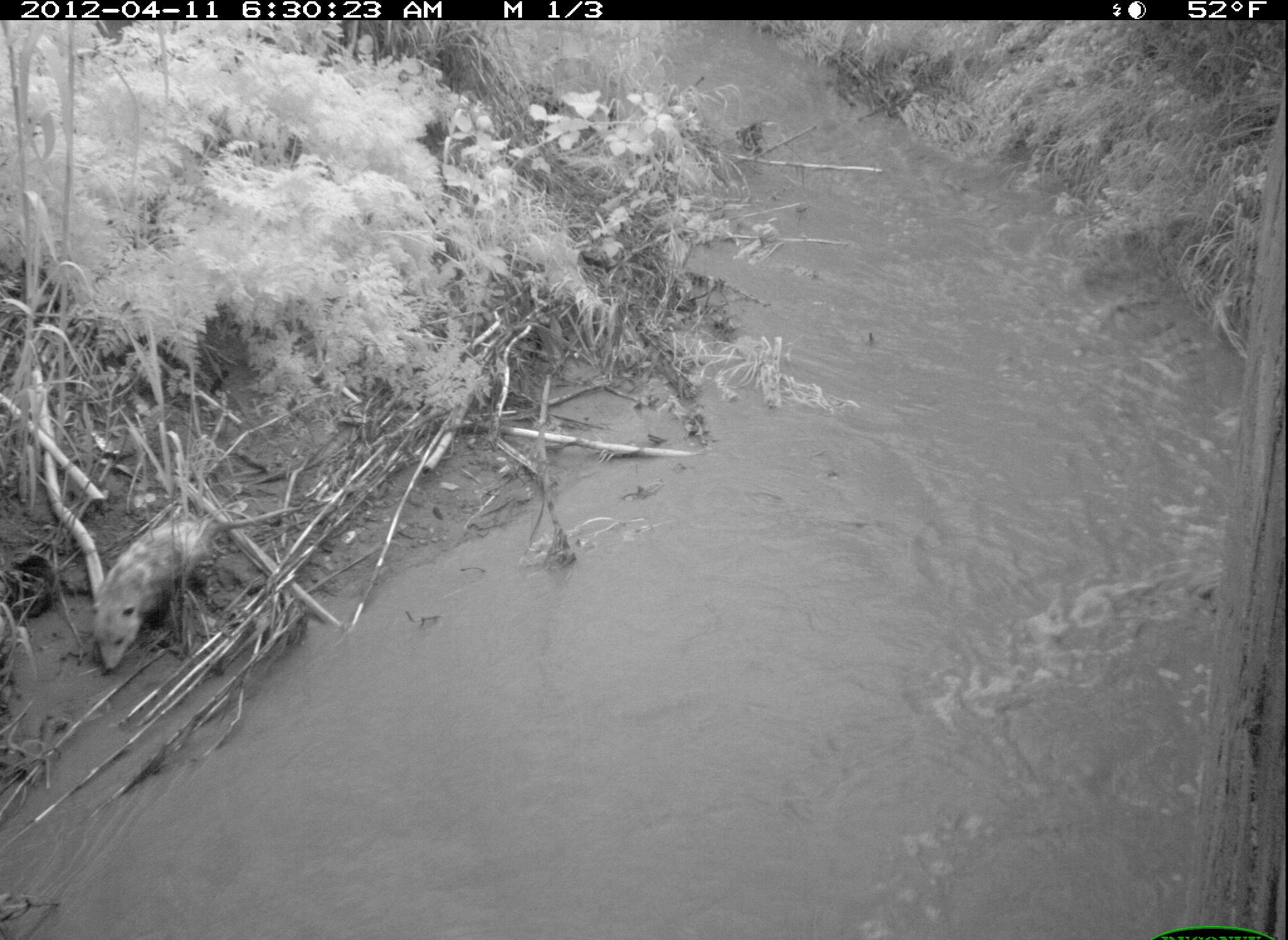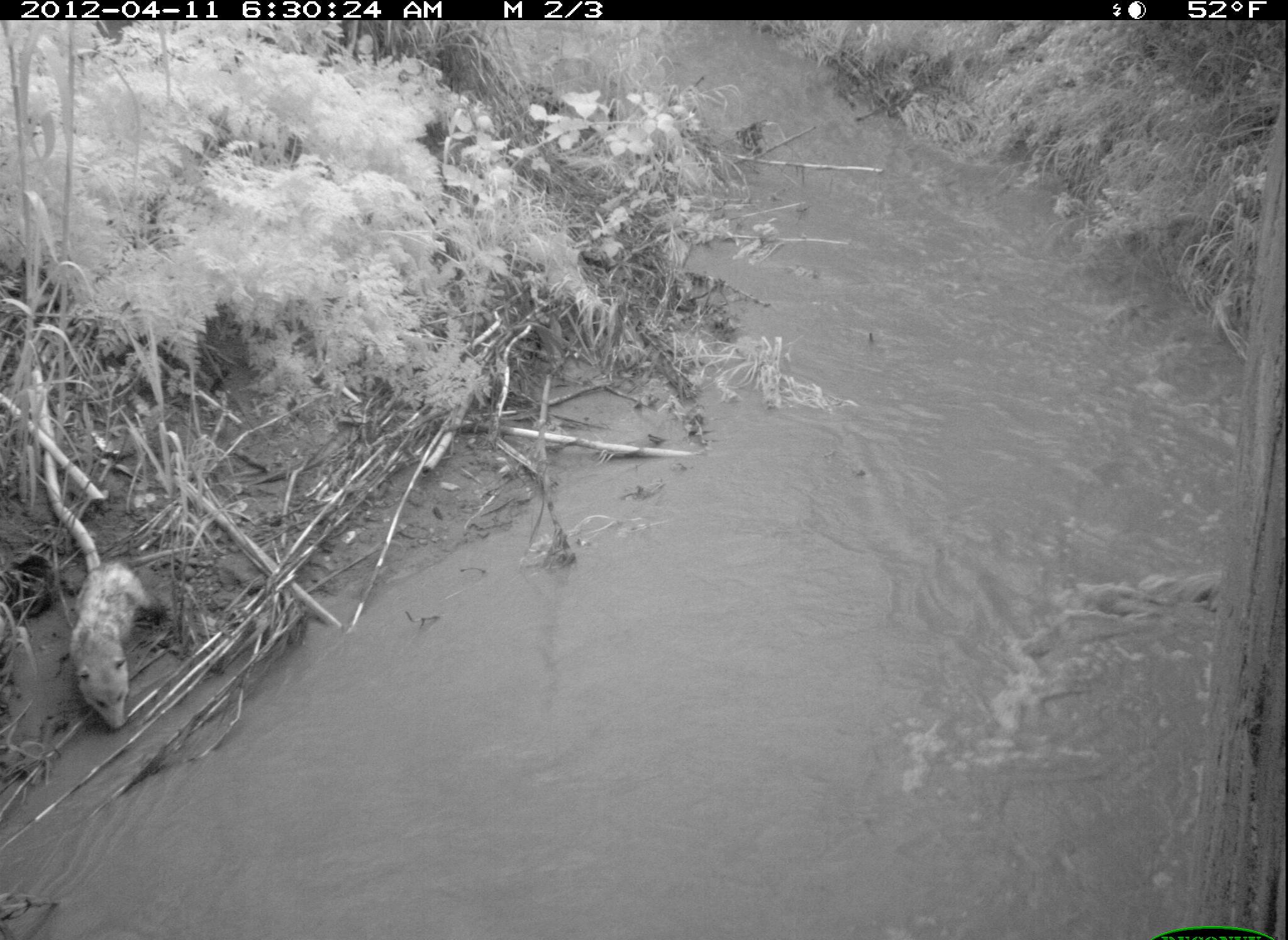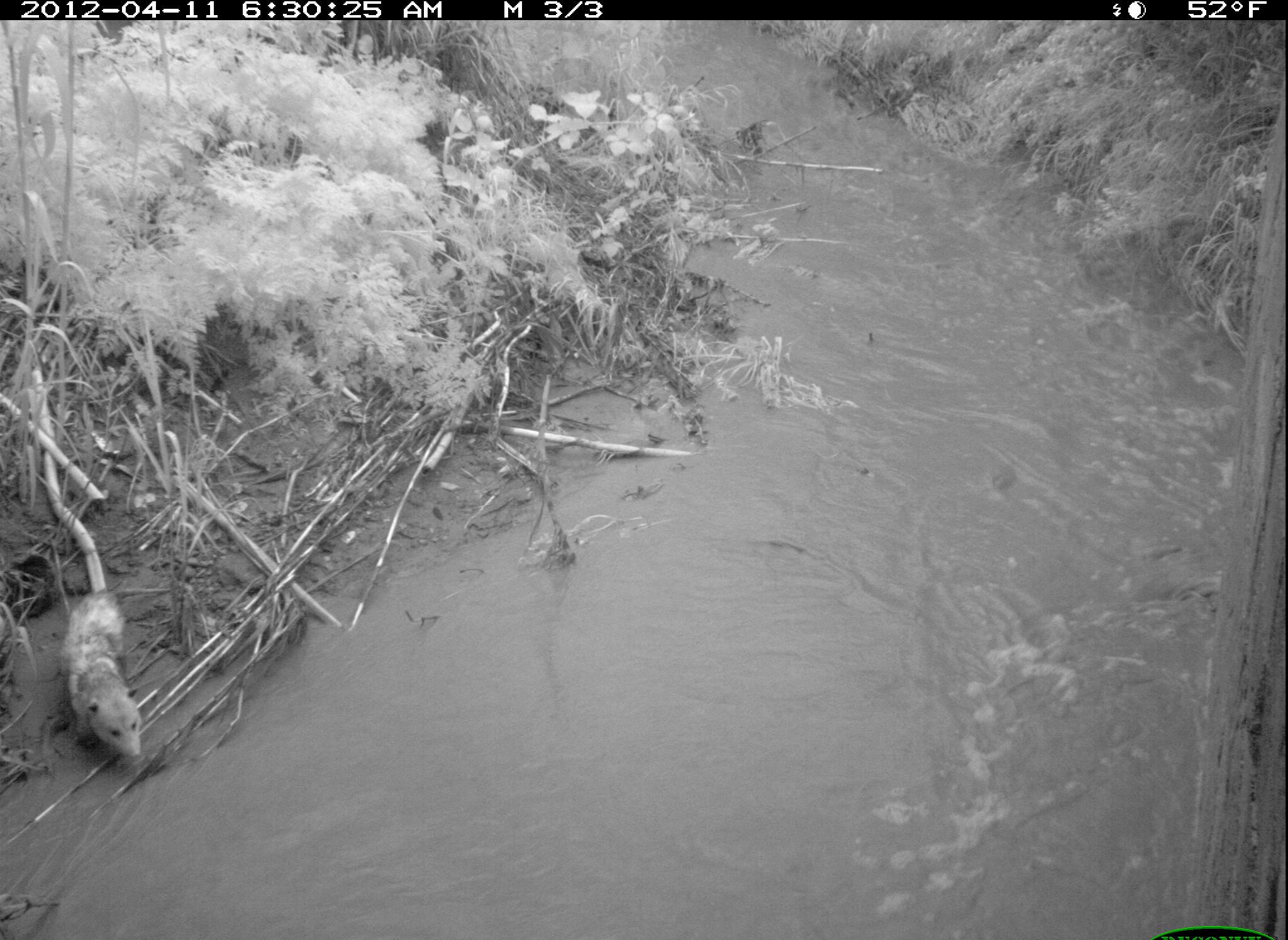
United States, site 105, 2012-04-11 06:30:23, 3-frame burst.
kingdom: Animalia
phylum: Chordata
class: Mammalia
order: Didelphimorphia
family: Didelphidae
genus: Didelphis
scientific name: Didelphis virginiana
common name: virginia opossum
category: opossum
Opossum (virginia opossum) (Didelphis virginiana).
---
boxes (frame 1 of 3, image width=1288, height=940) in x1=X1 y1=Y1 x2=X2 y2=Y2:
opossum: x1=76 y1=494 x2=306 y2=673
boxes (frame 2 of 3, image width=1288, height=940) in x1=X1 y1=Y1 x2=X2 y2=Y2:
opossum: x1=53 y1=556 x2=184 y2=739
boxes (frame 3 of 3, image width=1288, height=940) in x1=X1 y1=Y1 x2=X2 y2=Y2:
opossum: x1=45 y1=562 x2=159 y2=770